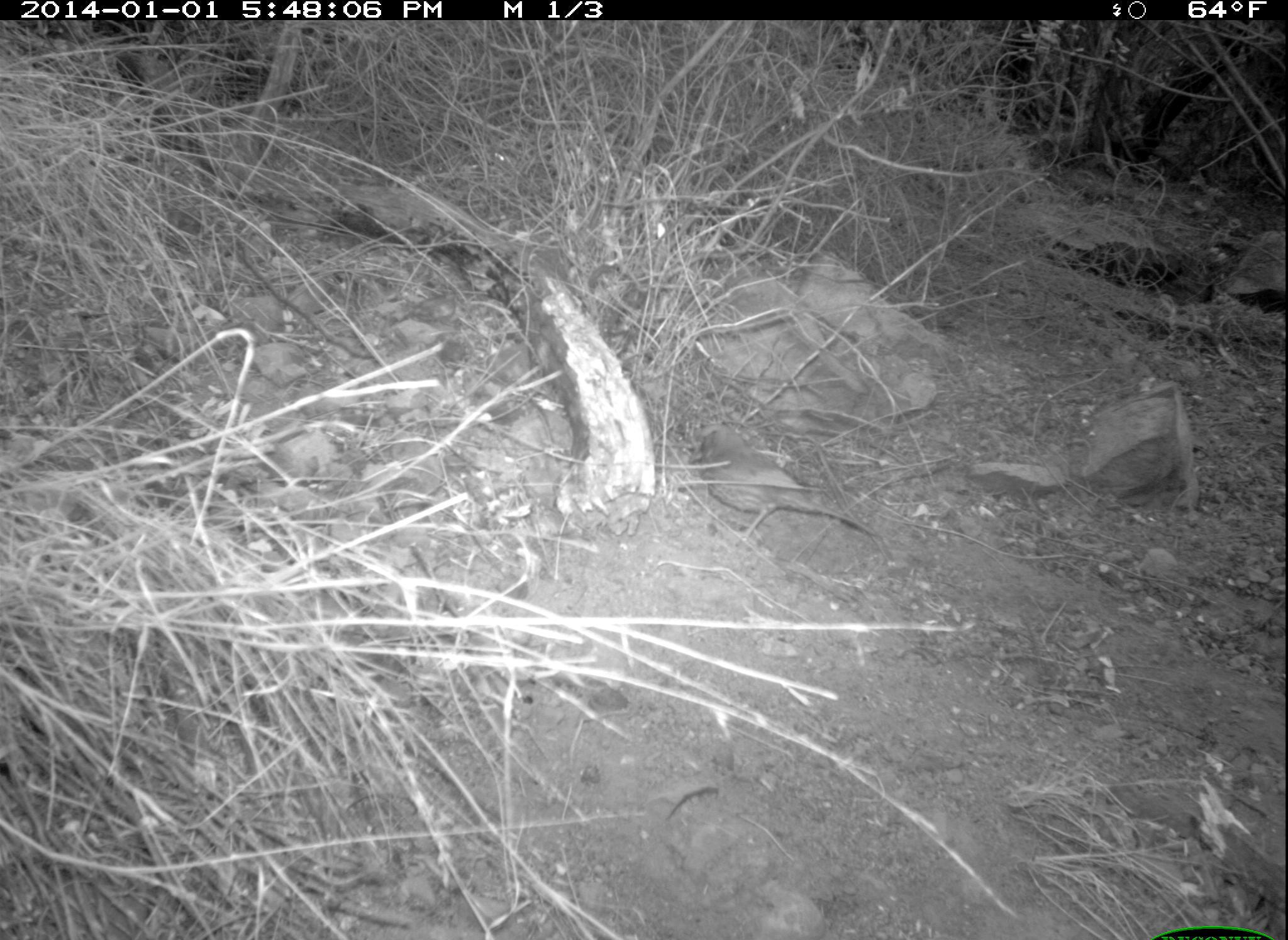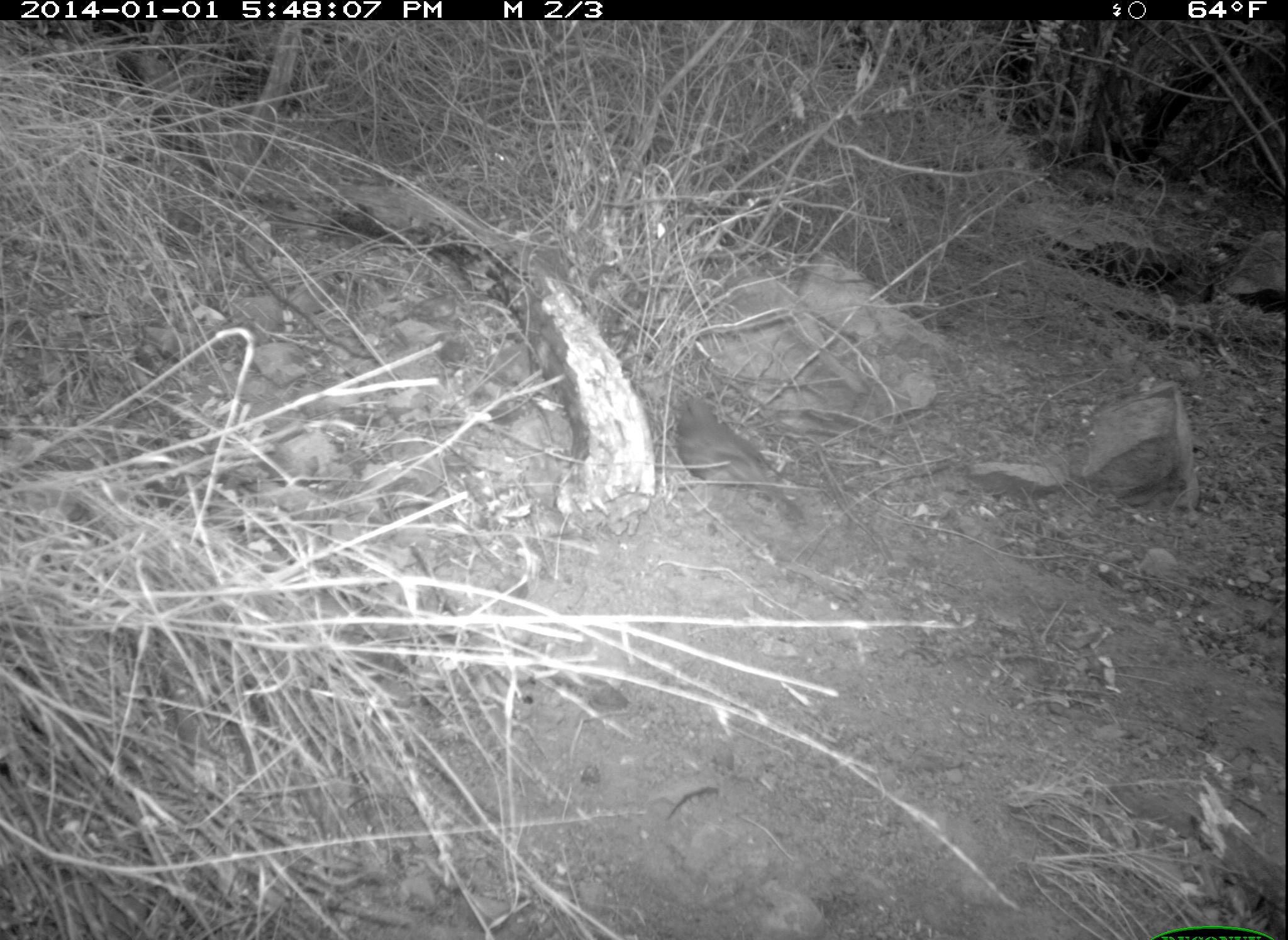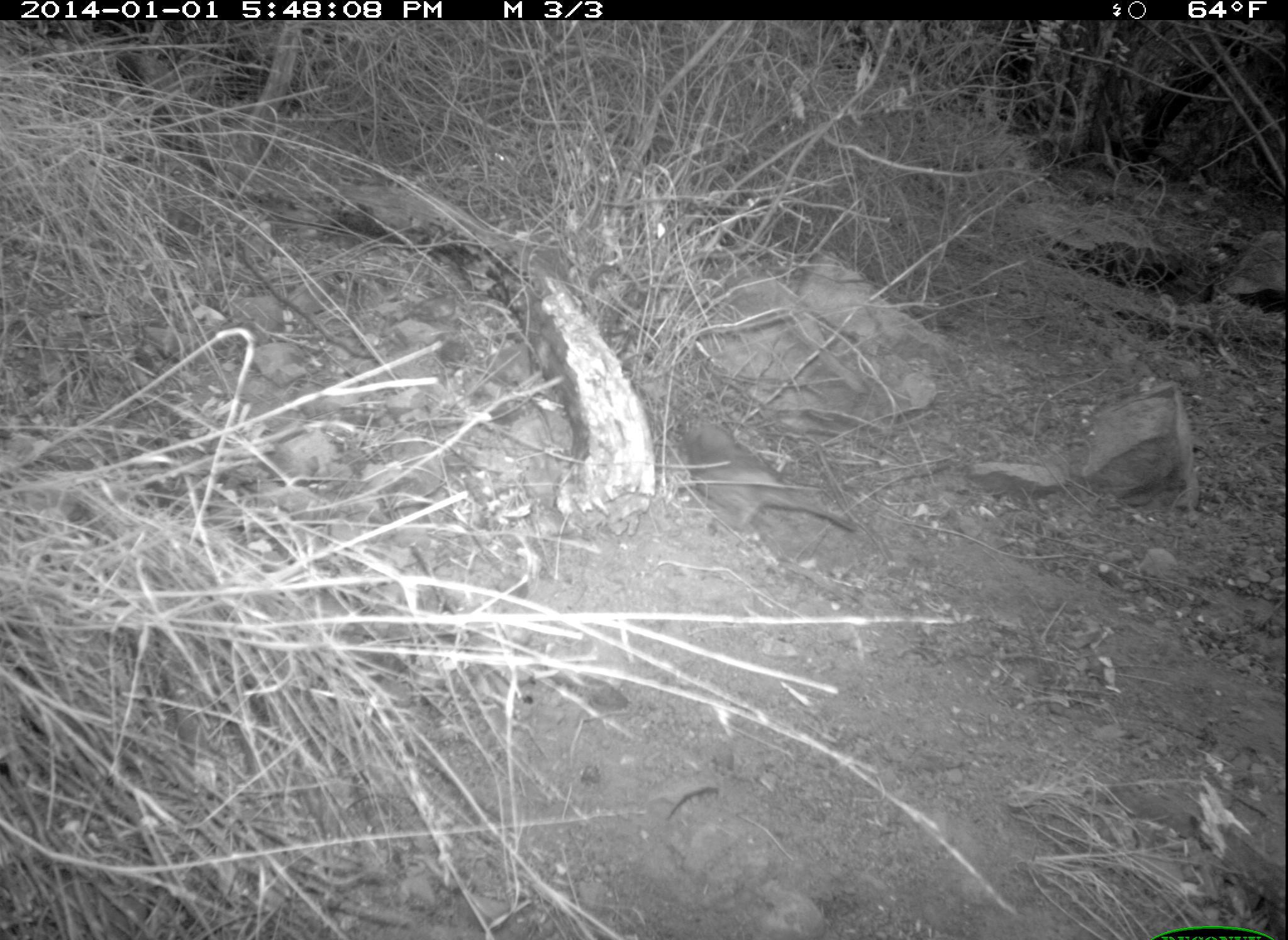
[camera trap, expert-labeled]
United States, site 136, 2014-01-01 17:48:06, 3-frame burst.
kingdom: Animalia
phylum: Chordata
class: Aves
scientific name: Aves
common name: bird